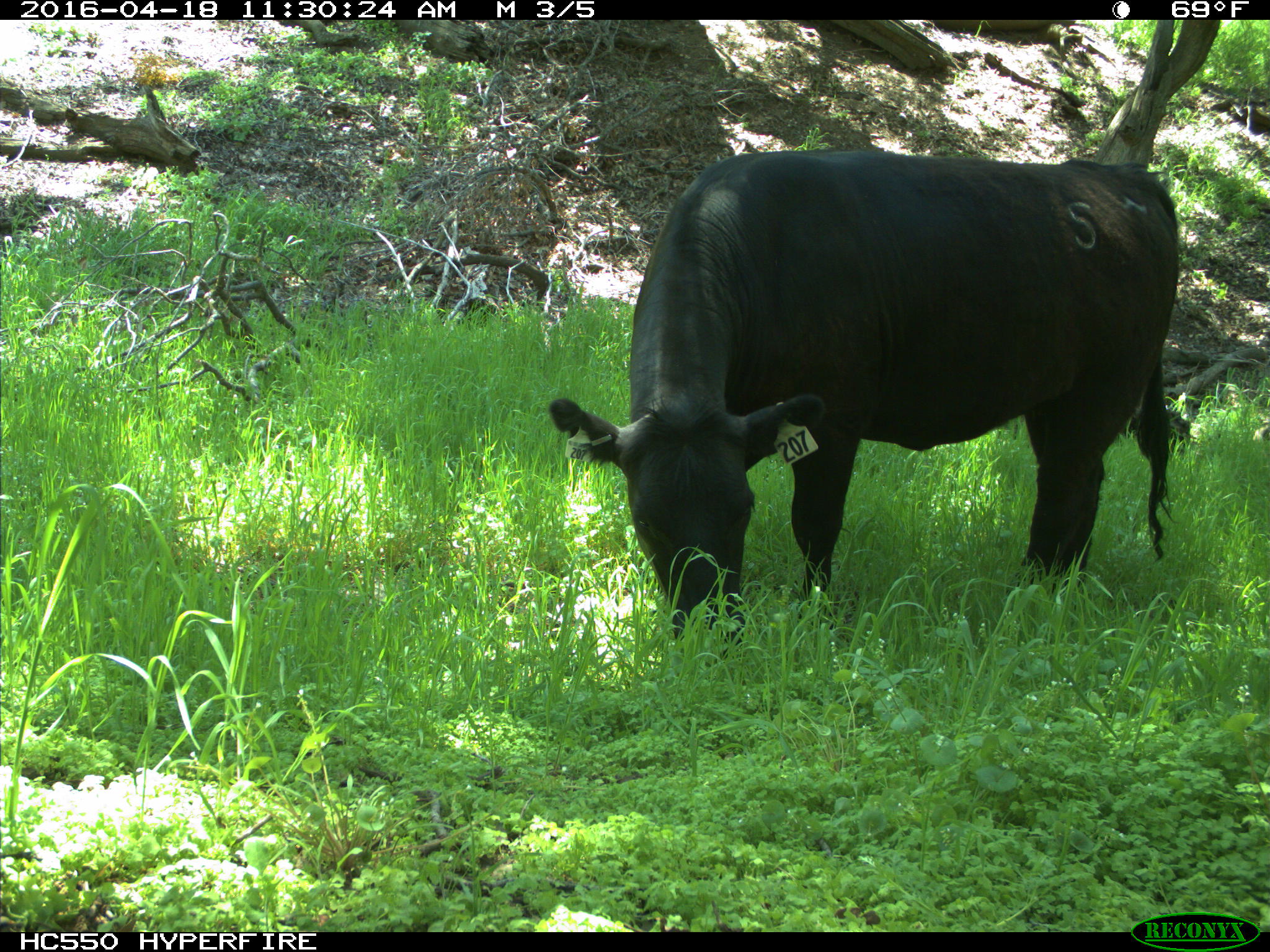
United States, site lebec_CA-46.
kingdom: Animalia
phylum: Chordata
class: Mammalia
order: Artiodactyla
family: Bovidae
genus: Bos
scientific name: Bos taurus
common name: domestic cow